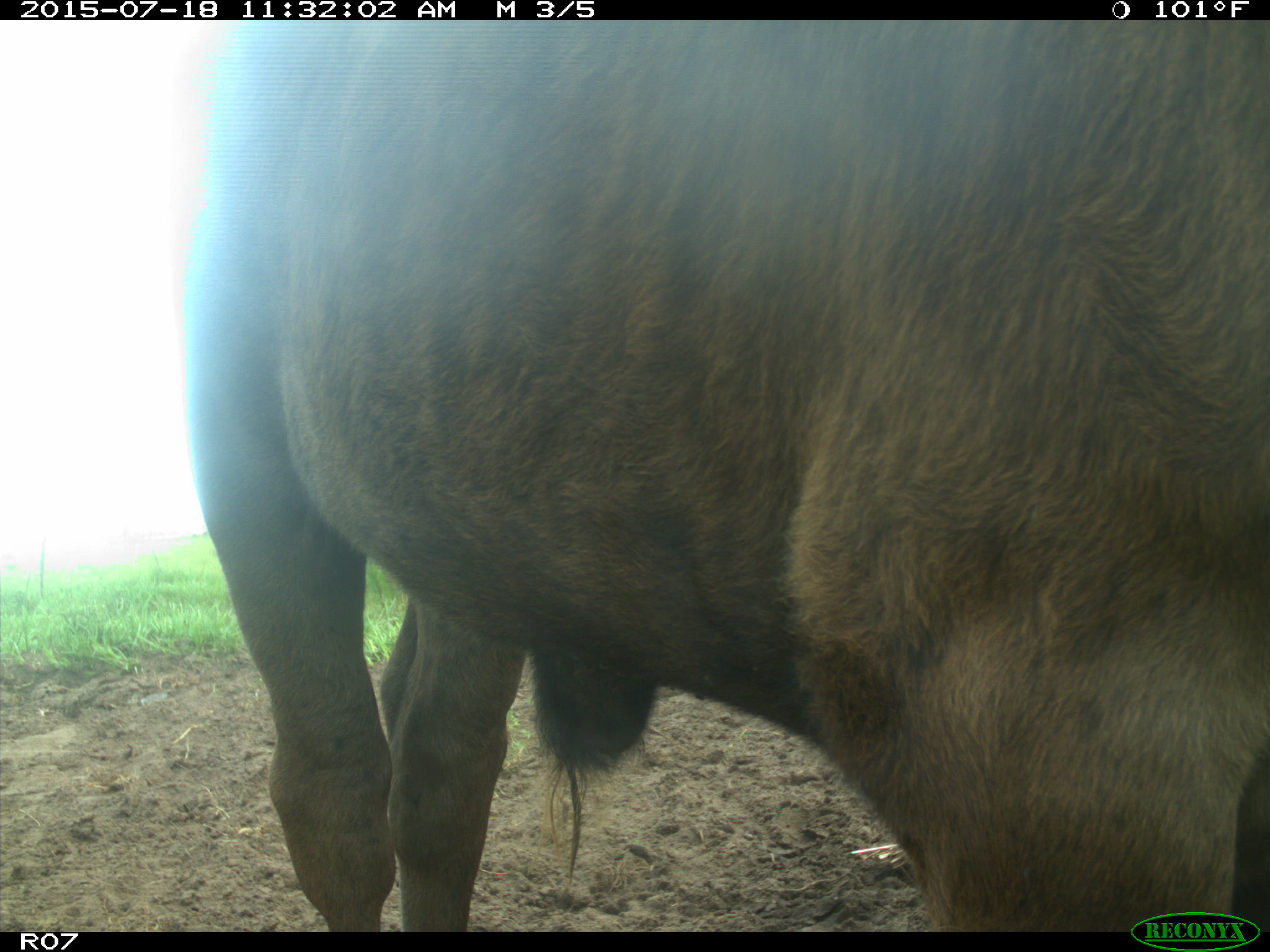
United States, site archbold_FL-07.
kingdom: Animalia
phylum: Chordata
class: Mammalia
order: Artiodactyla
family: Bovidae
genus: Bos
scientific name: Bos taurus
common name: domestic cow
Bos taurus (domestic cow).